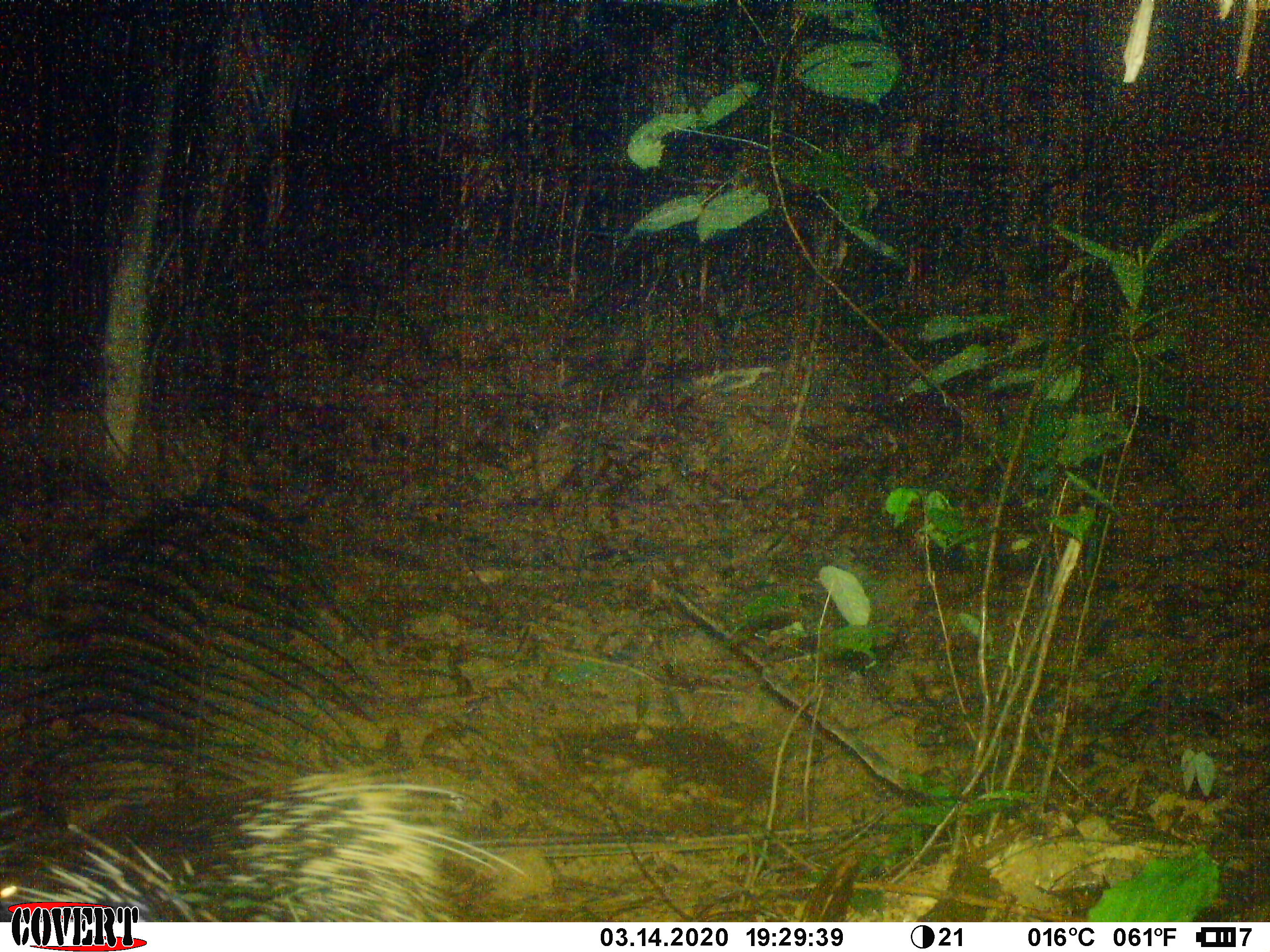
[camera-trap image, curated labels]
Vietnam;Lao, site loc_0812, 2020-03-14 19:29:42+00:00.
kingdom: Animalia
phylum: Chordata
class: Mammalia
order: Rodentia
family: Hystricidae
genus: Hystrix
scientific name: Hystrix brachyura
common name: malayan porcupine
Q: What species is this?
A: Malayan porcupine (Hystrix brachyura).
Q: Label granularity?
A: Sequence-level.